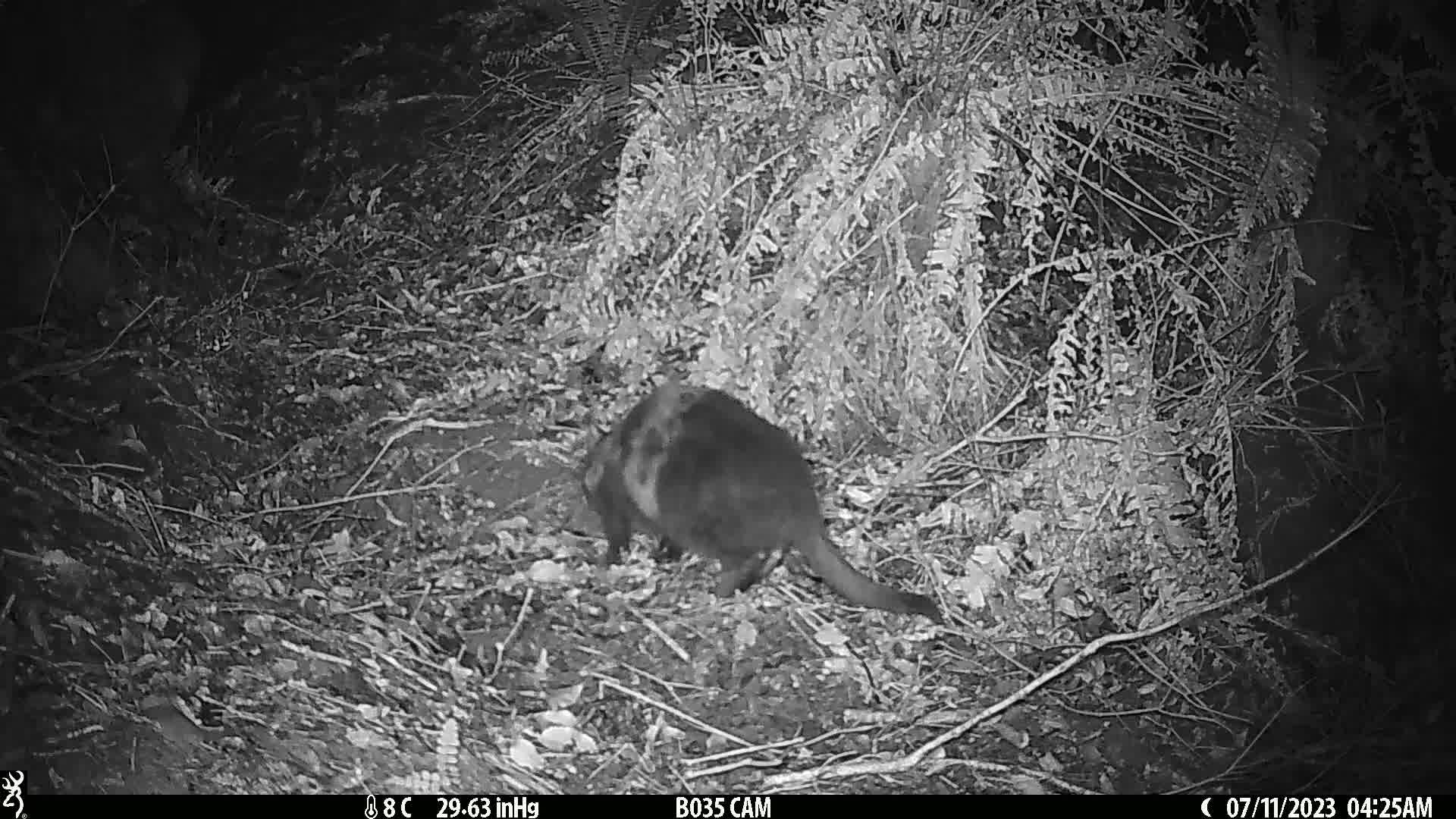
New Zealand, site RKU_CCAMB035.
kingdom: Animalia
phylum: Chordata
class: Mammalia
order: Carnivora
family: Felidae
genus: Felis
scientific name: Felis catus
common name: domestic cat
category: cat